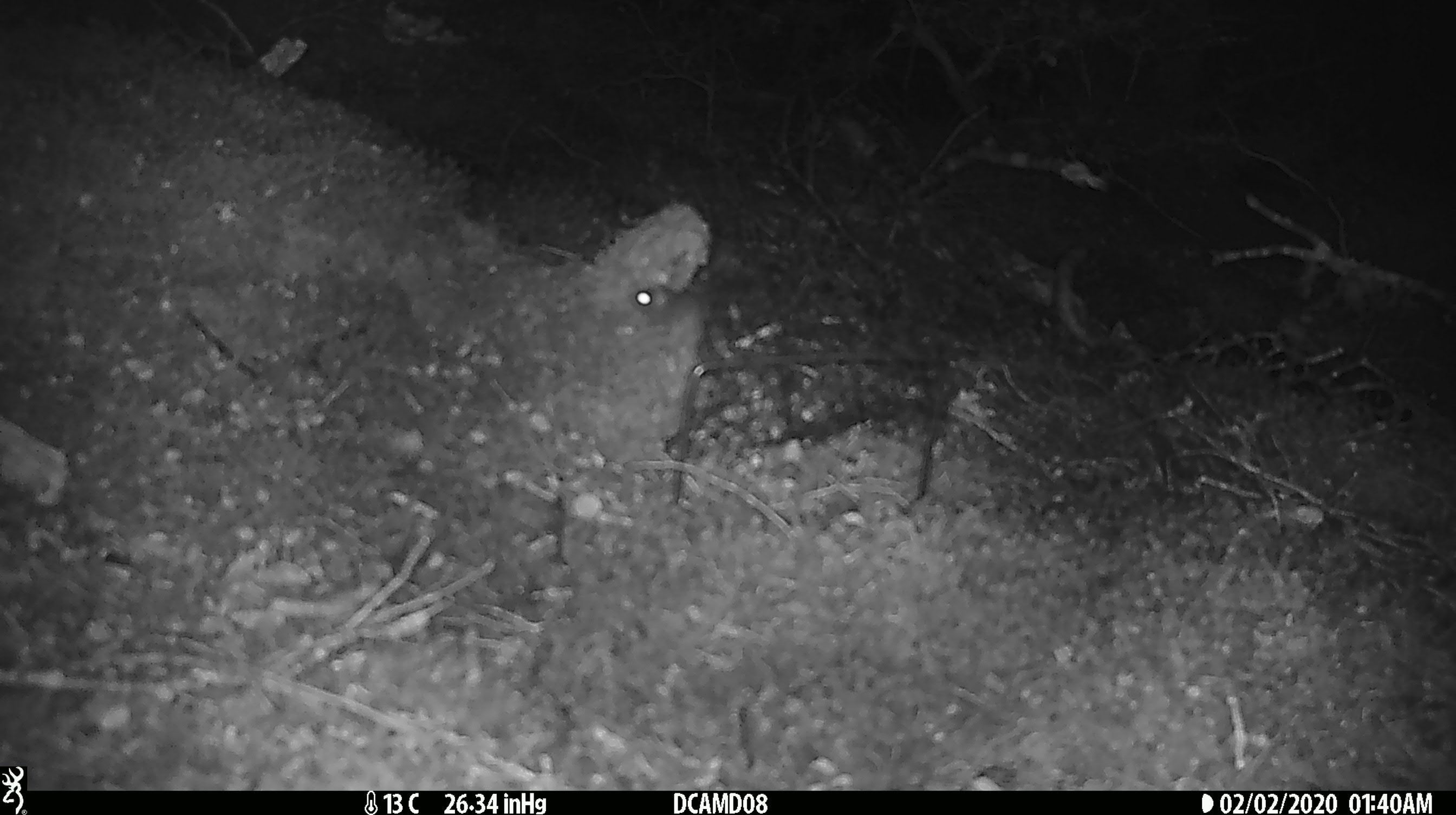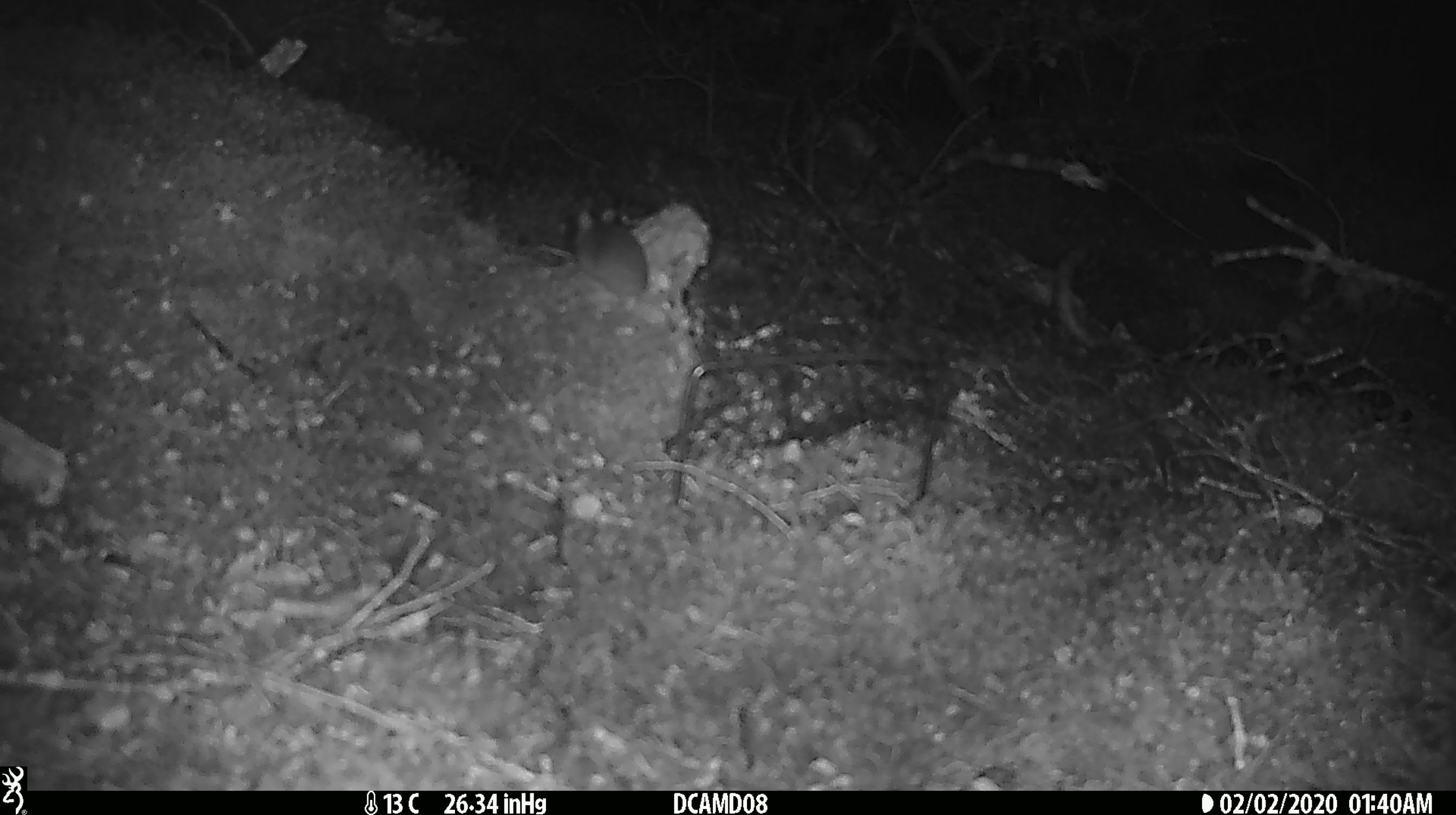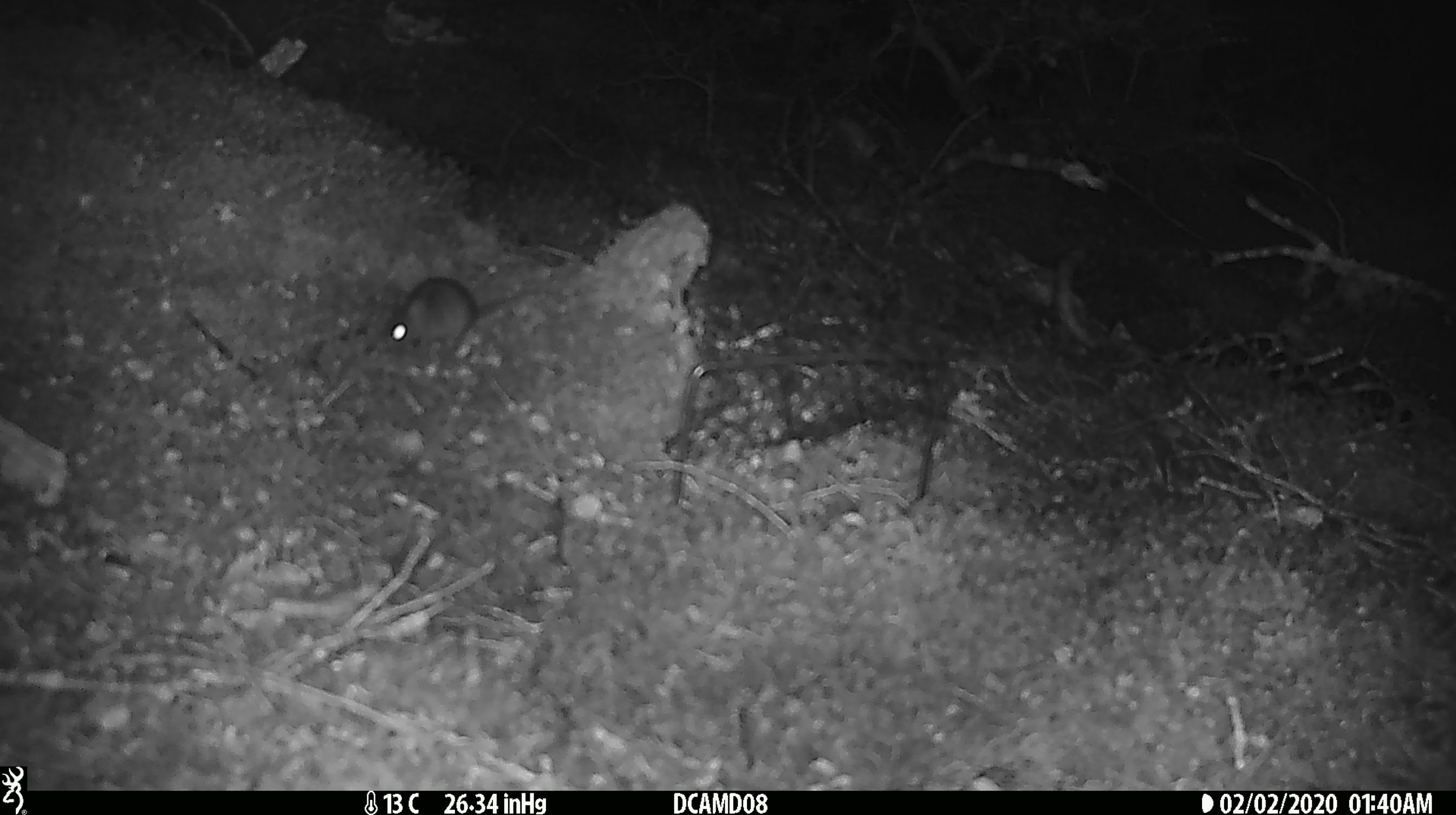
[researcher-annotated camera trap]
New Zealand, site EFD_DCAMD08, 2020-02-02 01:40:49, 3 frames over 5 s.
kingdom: Animalia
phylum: Chordata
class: Mammalia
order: Rodentia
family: Muridae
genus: Mus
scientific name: Mus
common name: mouse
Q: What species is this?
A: Mouse (Mus).